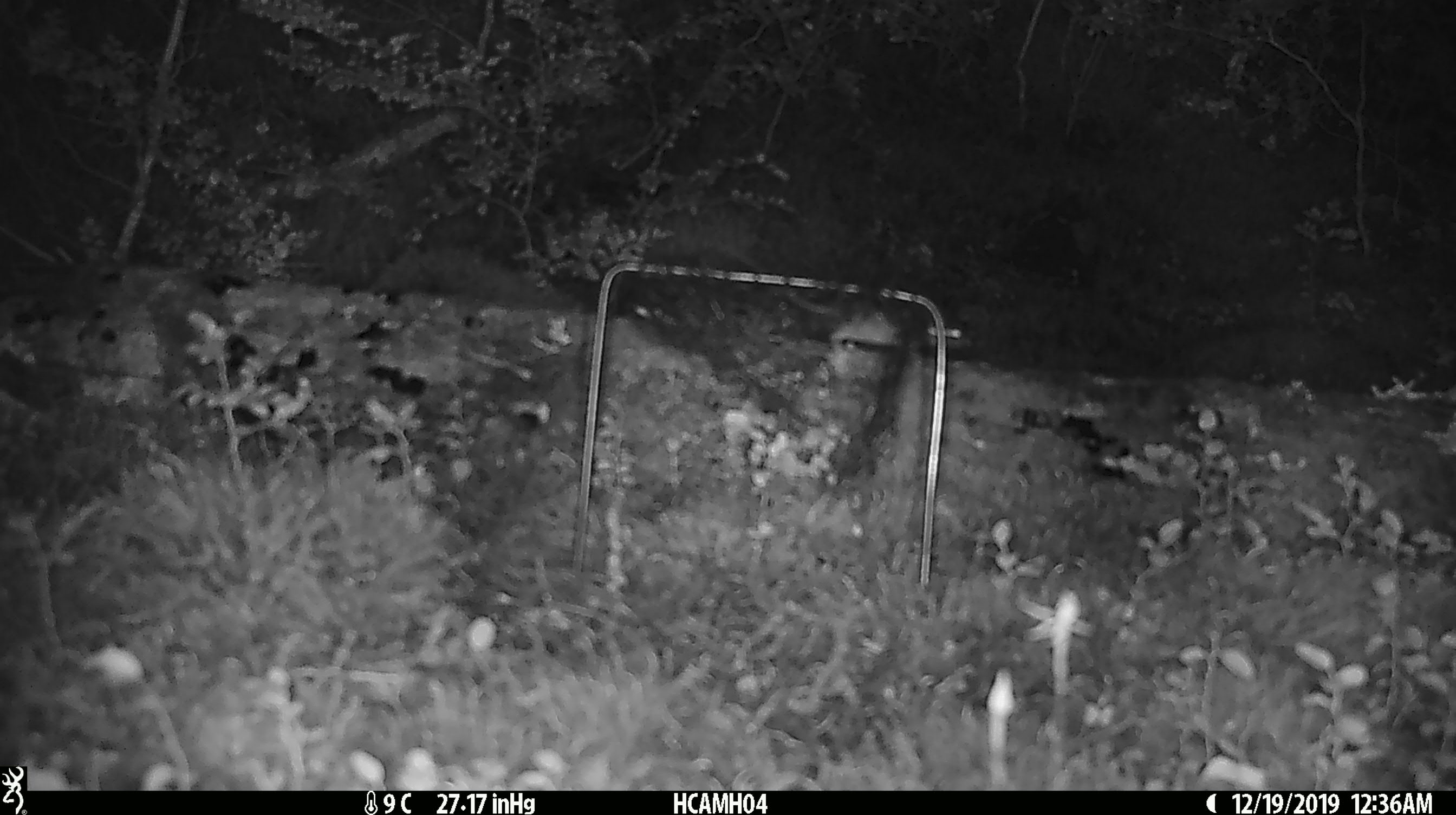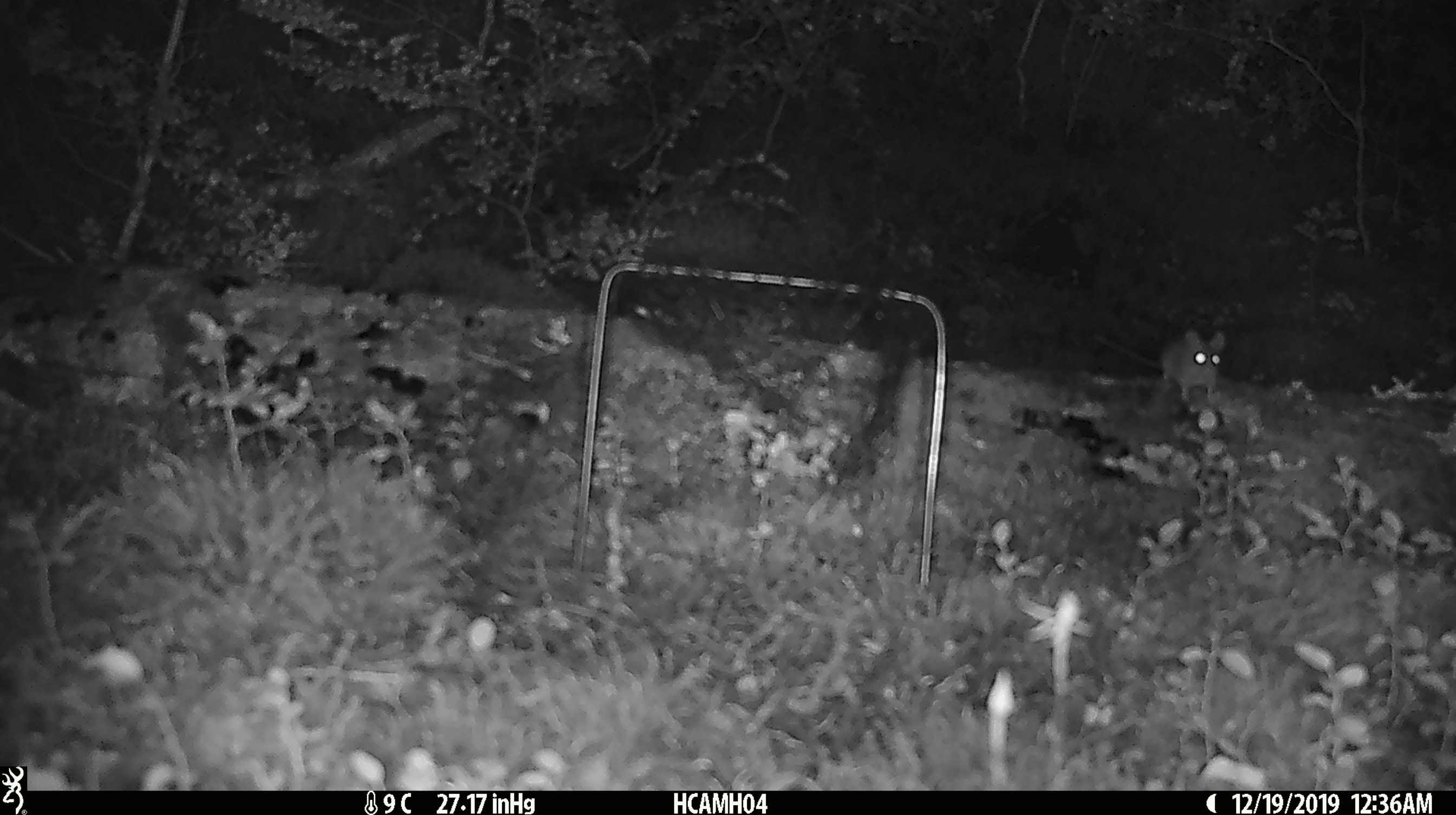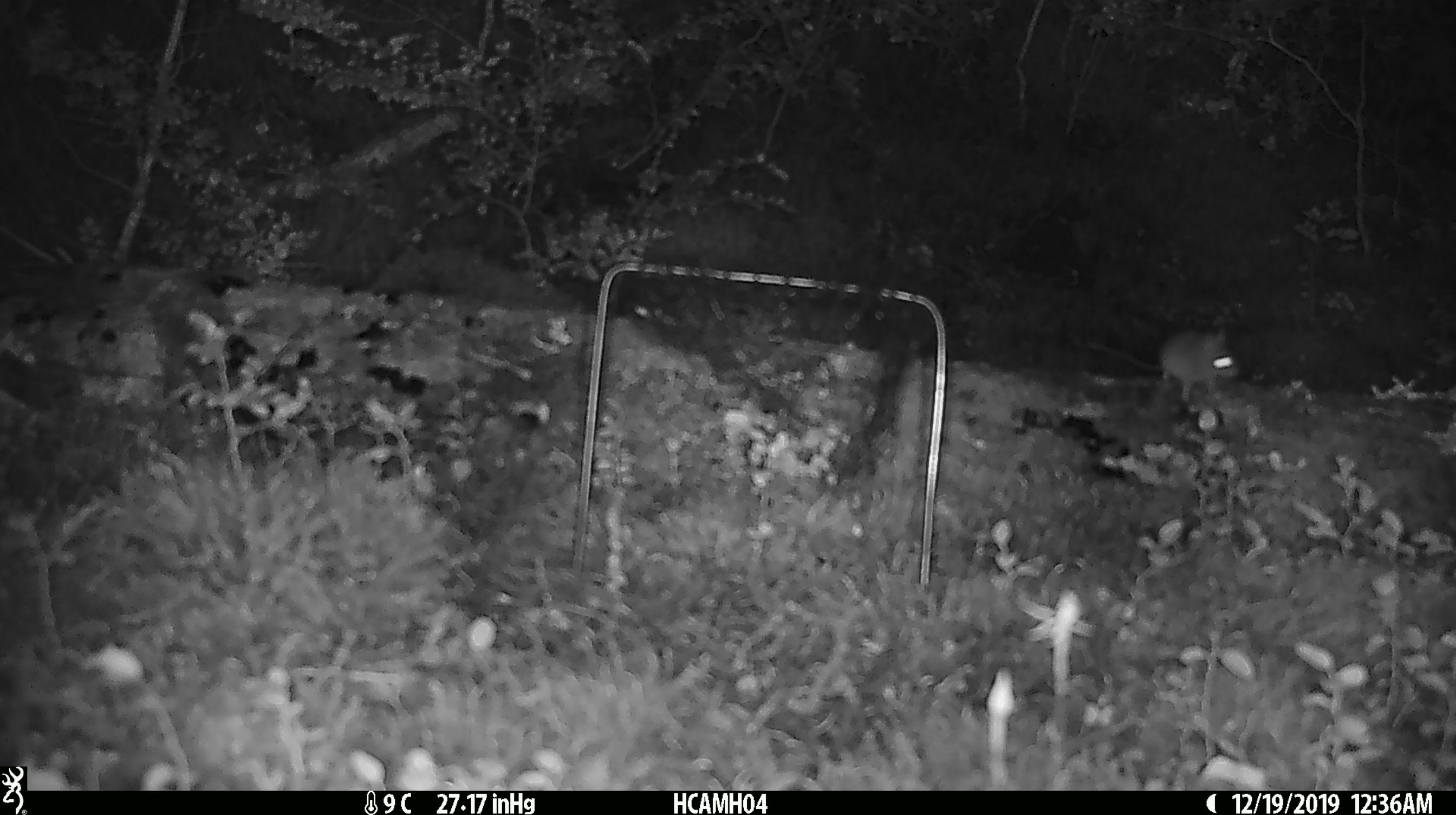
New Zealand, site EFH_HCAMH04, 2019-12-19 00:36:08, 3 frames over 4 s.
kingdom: Animalia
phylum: Chordata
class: Mammalia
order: Rodentia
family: Muridae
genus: Mus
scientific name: Mus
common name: mouse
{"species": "mouse (Mus)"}